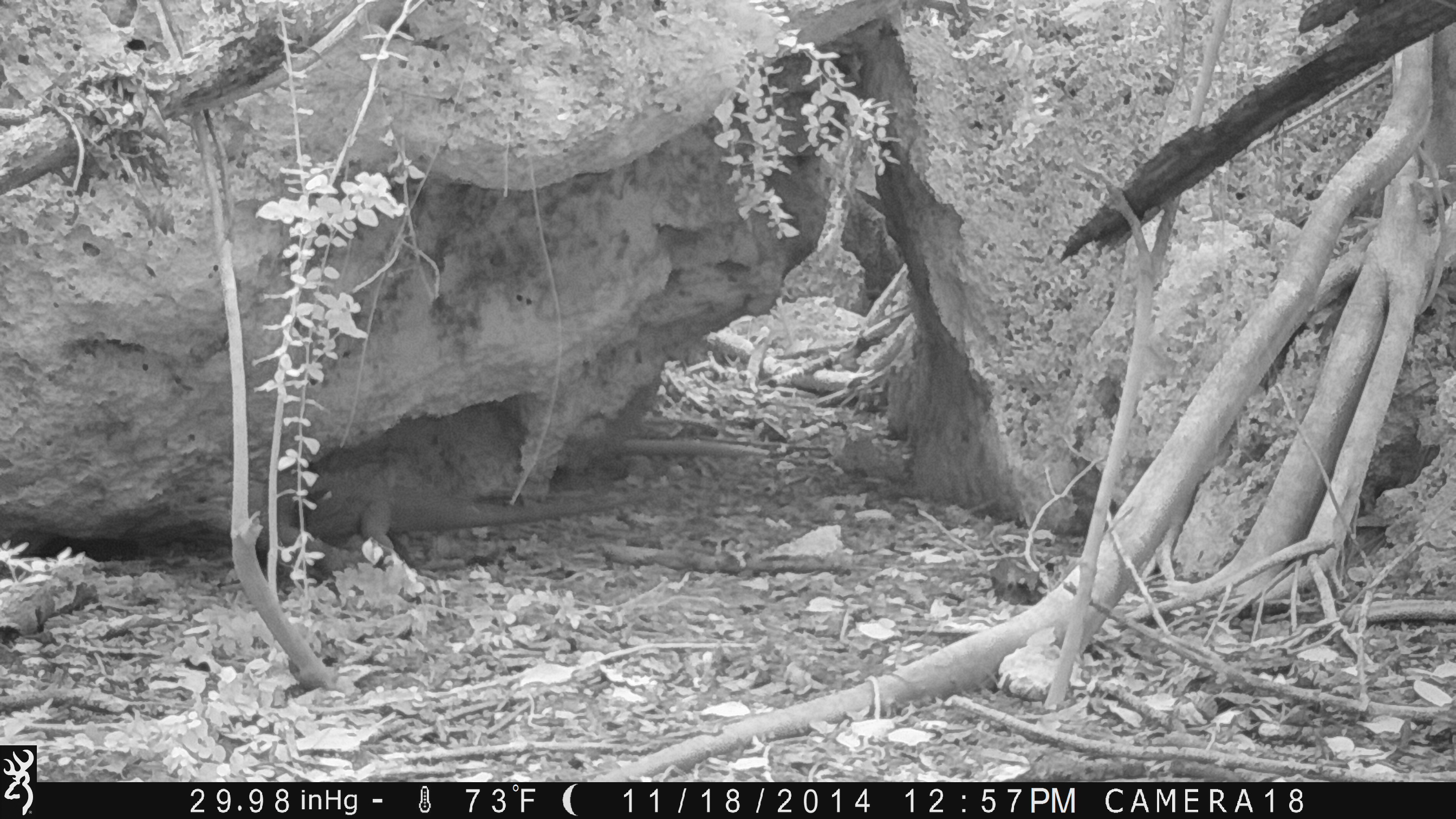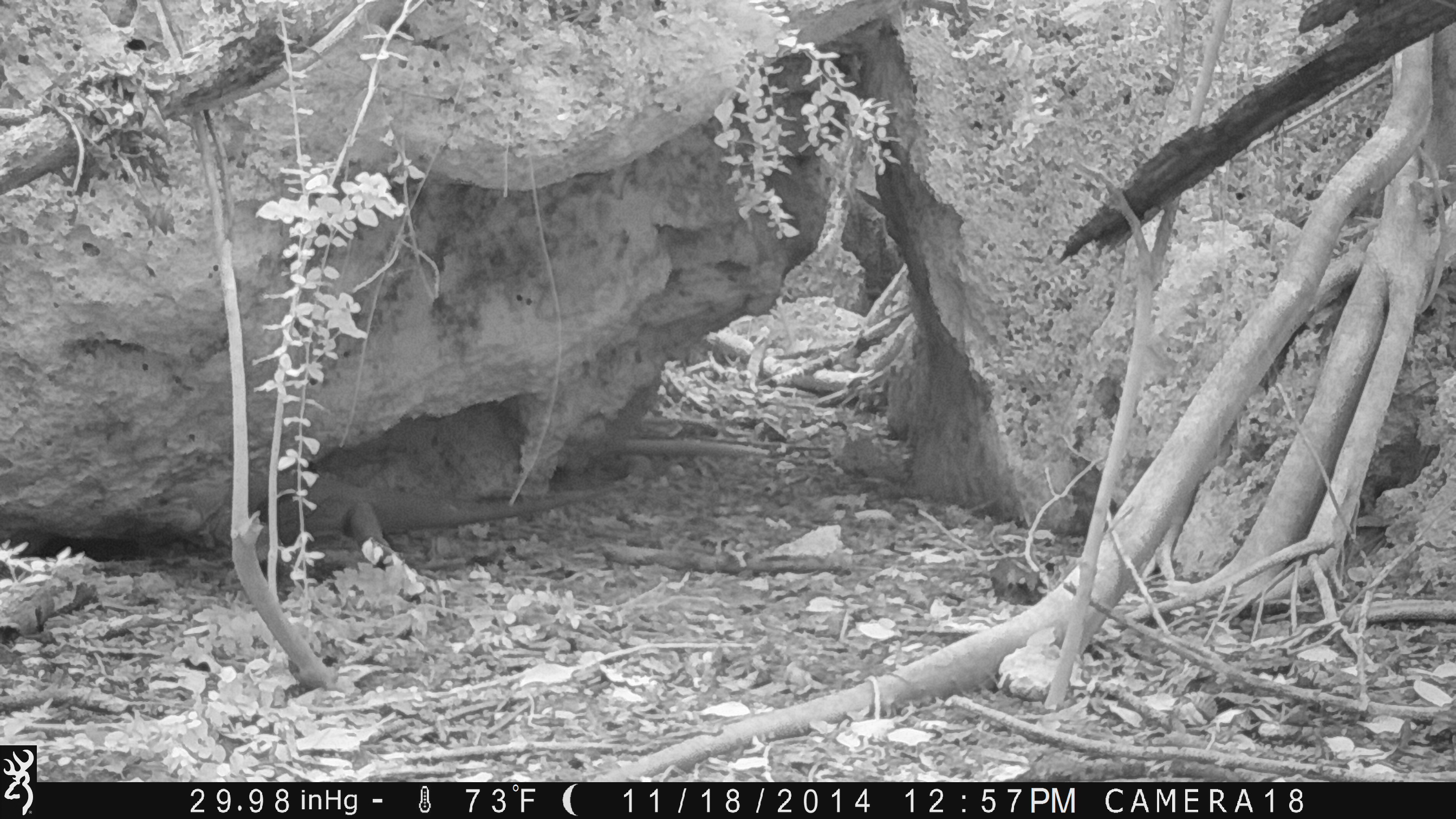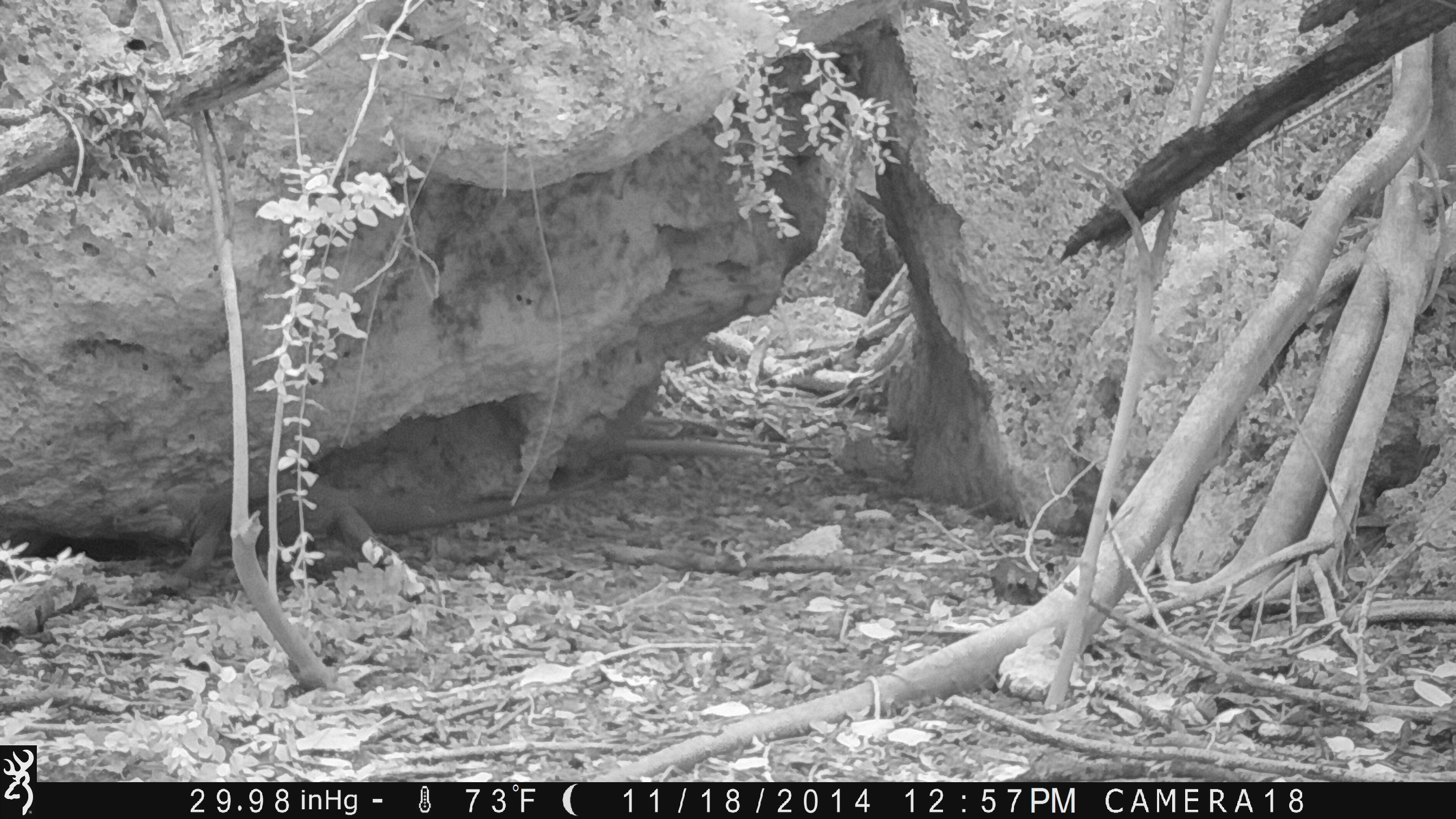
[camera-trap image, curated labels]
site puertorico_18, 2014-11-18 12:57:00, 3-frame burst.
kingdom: Animalia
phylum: Chordata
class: Reptilia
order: Squamata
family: Iguanidae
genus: Iguana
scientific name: Iguana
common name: typical iguanas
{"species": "Iguana (typical iguanas)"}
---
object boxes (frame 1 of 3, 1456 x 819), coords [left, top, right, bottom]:
iguana: [167, 470, 647, 583]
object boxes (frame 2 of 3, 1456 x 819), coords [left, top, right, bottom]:
iguana: [133, 466, 608, 566]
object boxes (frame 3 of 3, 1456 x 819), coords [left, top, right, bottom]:
iguana: [156, 476, 607, 595]